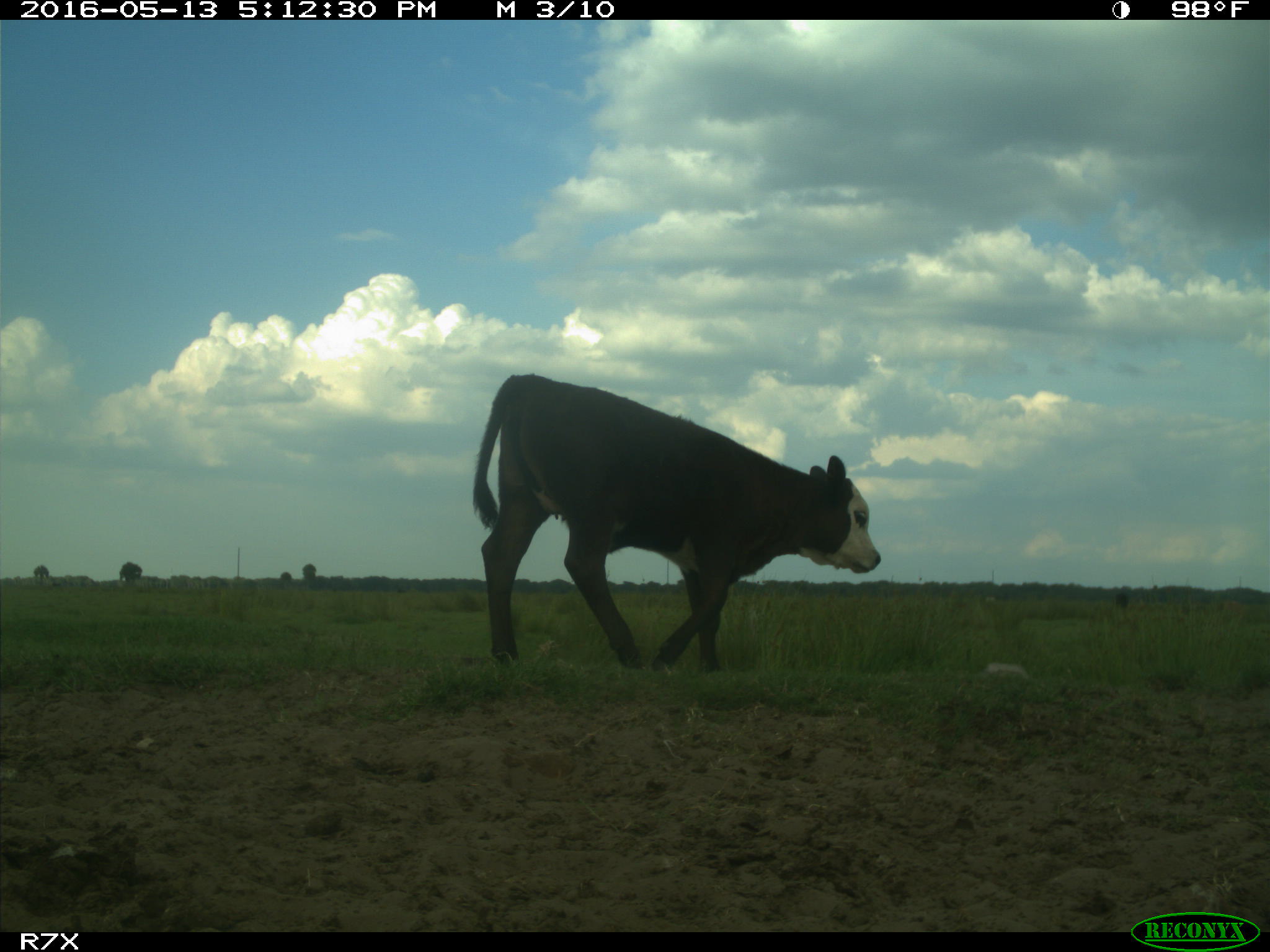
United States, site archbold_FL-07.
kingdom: Animalia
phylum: Chordata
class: Mammalia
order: Artiodactyla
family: Bovidae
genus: Bos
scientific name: Bos taurus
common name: domestic cow